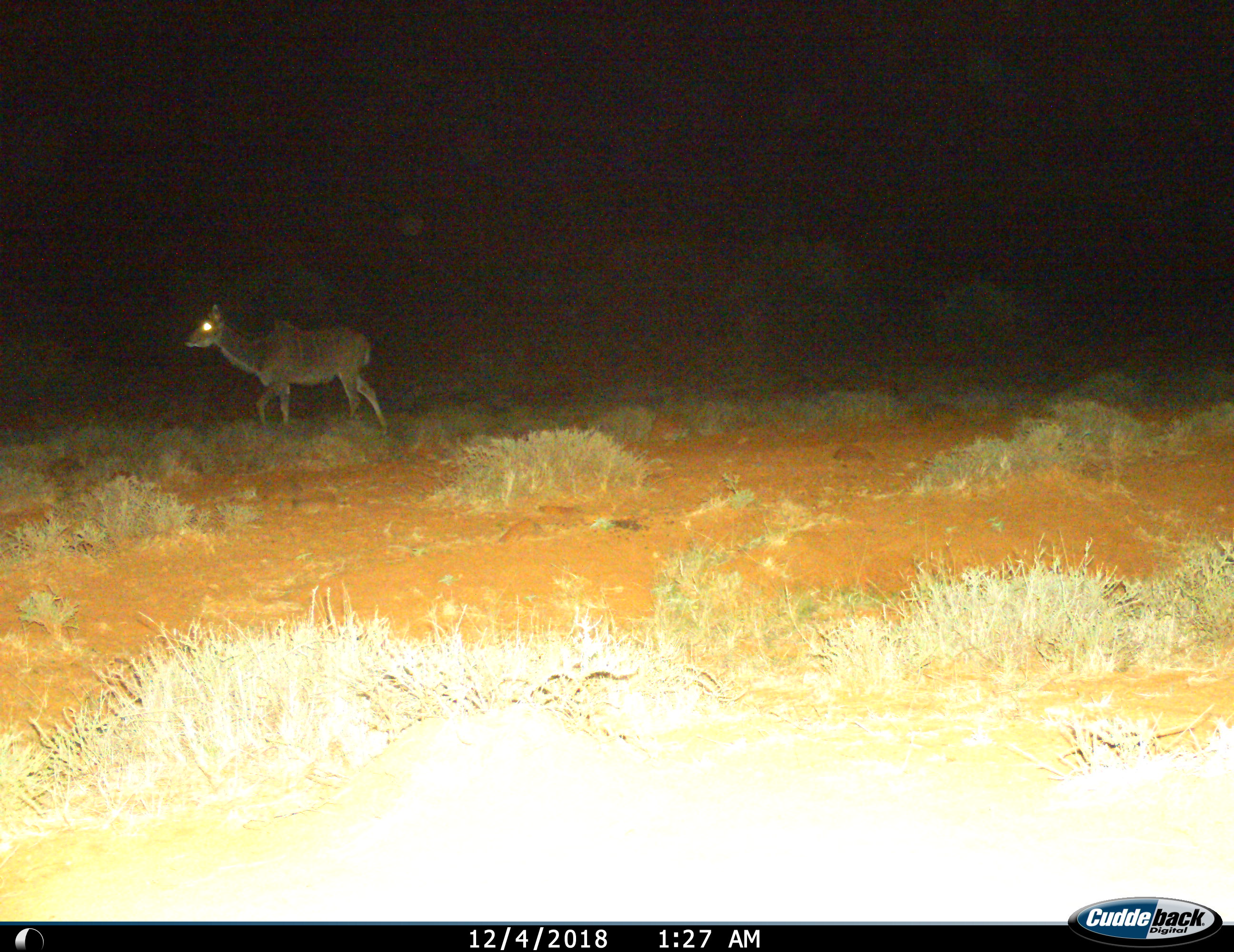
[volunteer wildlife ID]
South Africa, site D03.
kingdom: Animalia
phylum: Chordata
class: Mammalia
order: Artiodactyla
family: Bovidae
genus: Tragelaphus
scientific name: Tragelaphus strepsiceros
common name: greater kudu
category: kudu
Kudu (greater kudu) (Tragelaphus strepsiceros), count 1. Behavior (volunteer vote fractions): standing 0%, resting 0%, moving 100%, interacting 0%. Young present (vote fraction): 0%. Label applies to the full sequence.